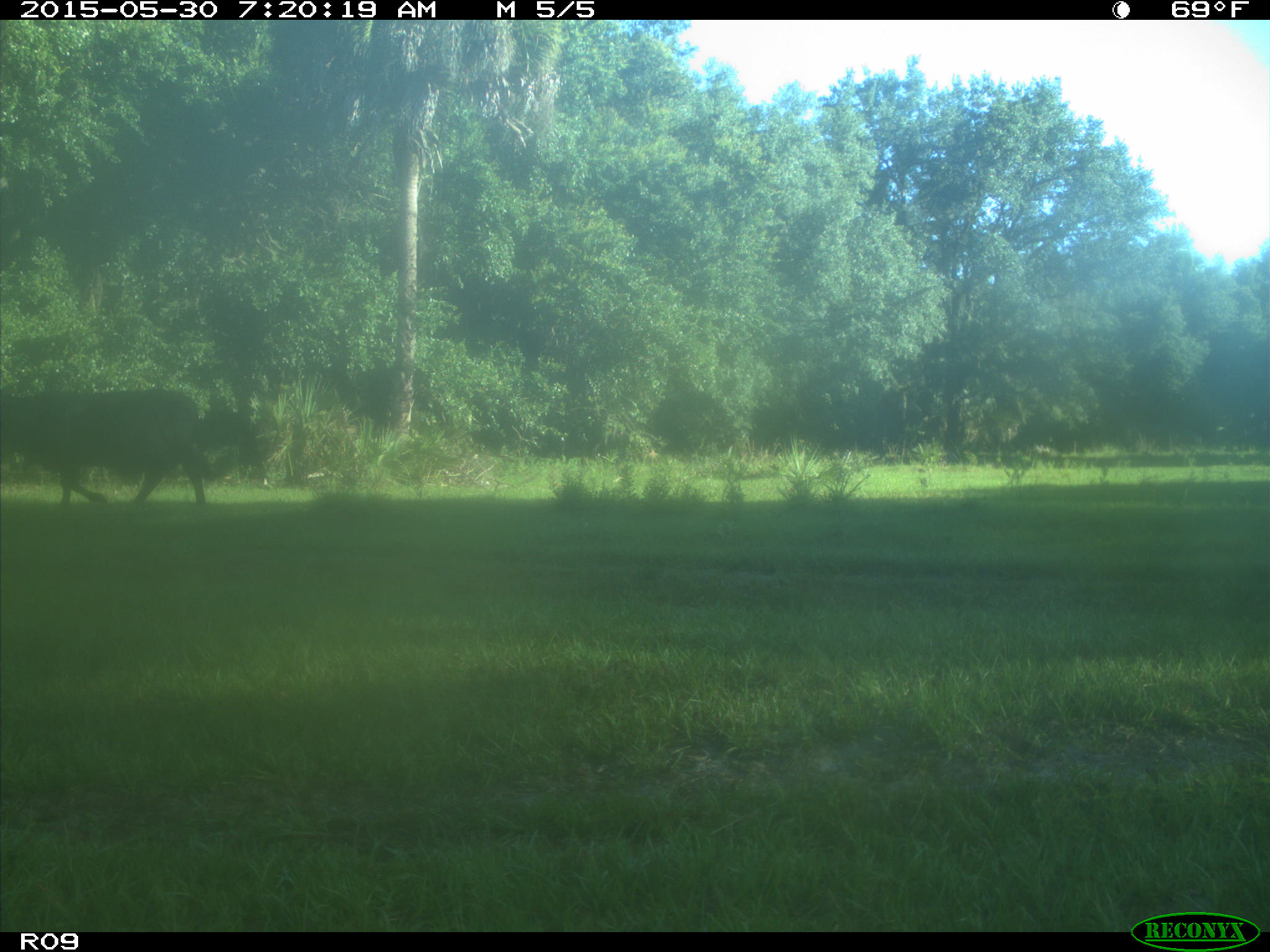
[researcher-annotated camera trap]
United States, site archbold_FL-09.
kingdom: Animalia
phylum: Chordata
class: Mammalia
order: Artiodactyla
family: Bovidae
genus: Bos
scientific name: Bos taurus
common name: domestic cow